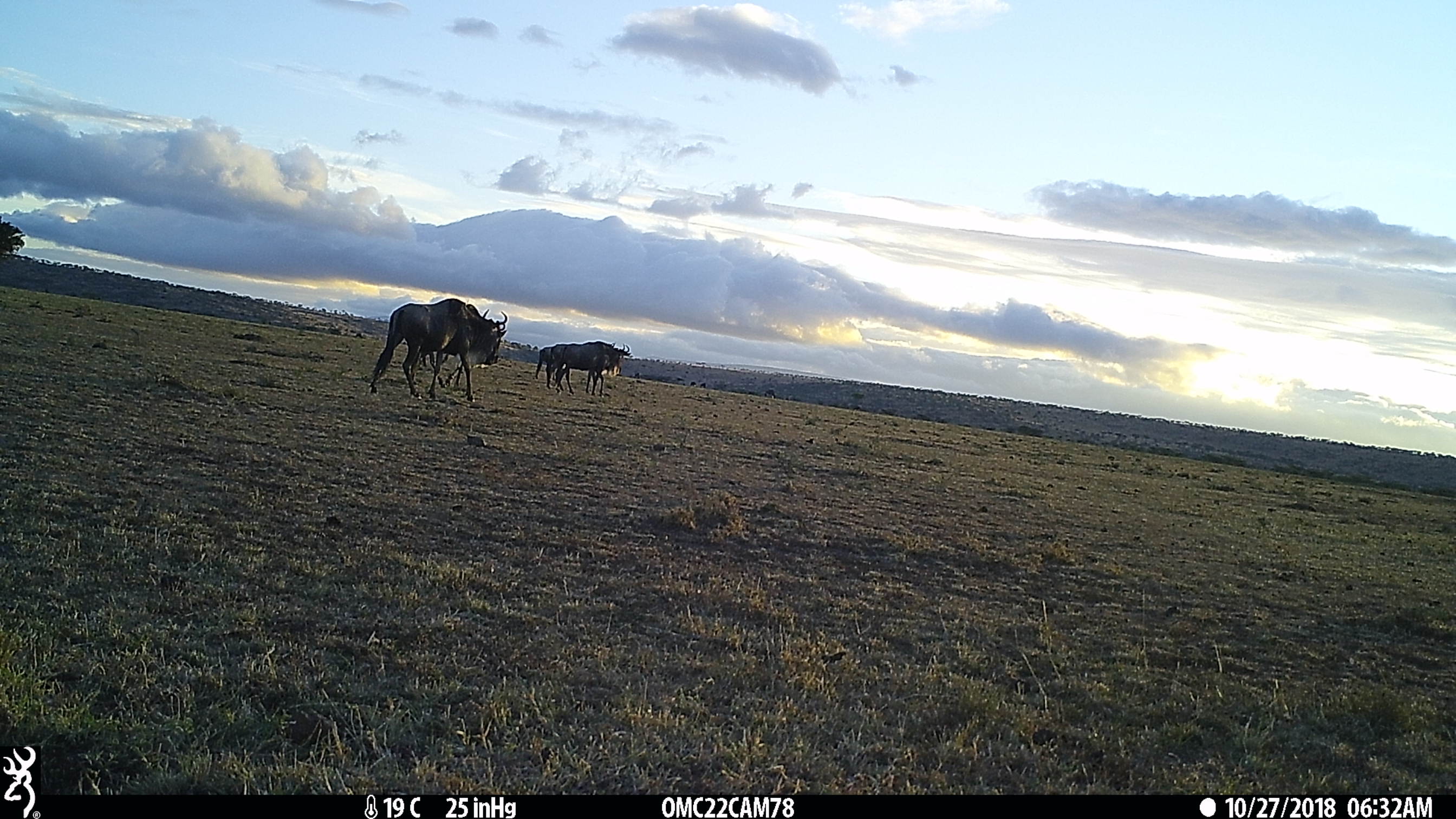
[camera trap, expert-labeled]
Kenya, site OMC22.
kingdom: Animalia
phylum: Chordata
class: Mammalia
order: Artiodactyla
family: Bovidae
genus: Connochaetes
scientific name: Connochaetes taurinus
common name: blue wildebeest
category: wildebeest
Wildebeest (blue wildebeest) (Connochaetes taurinus).